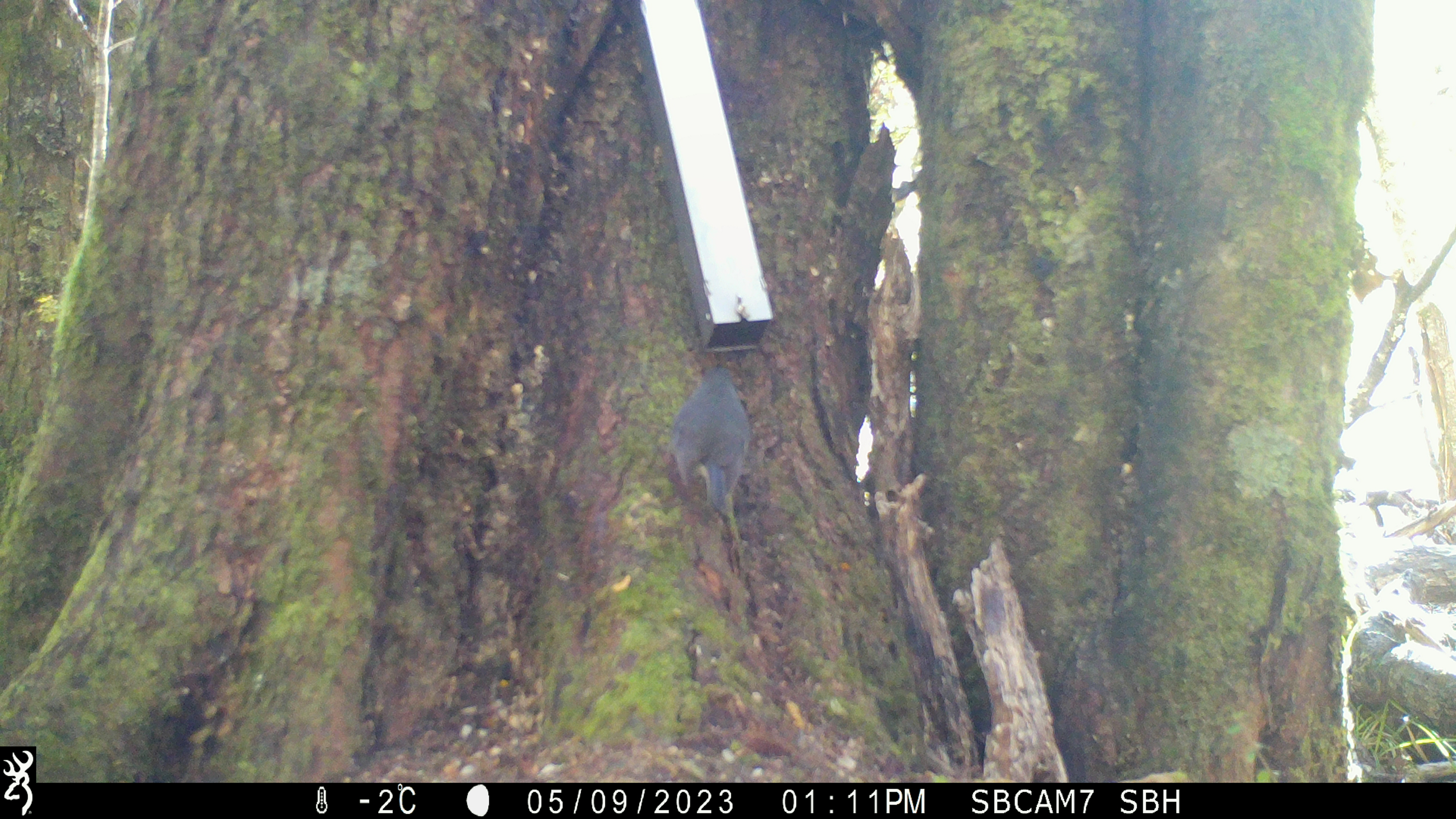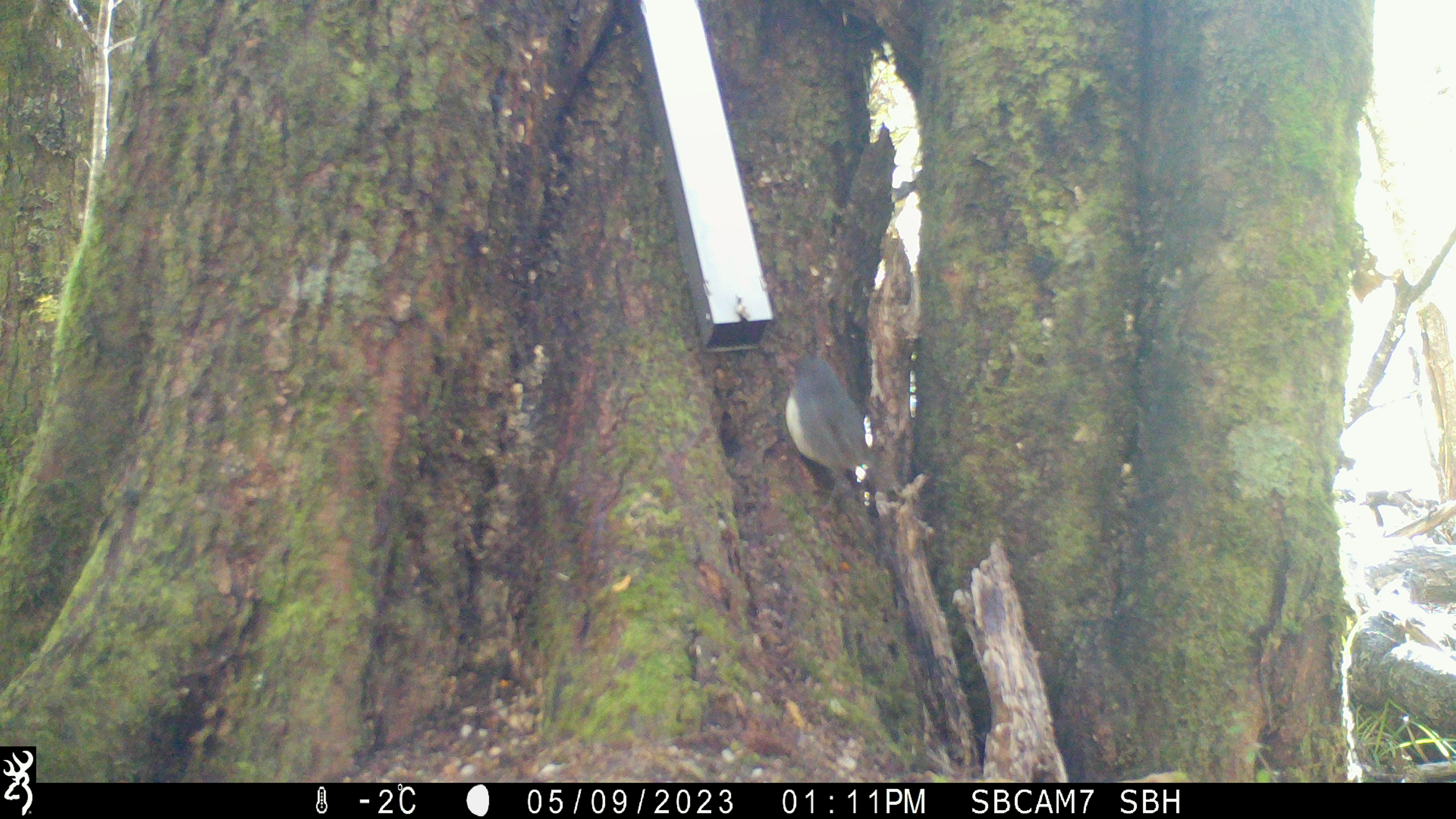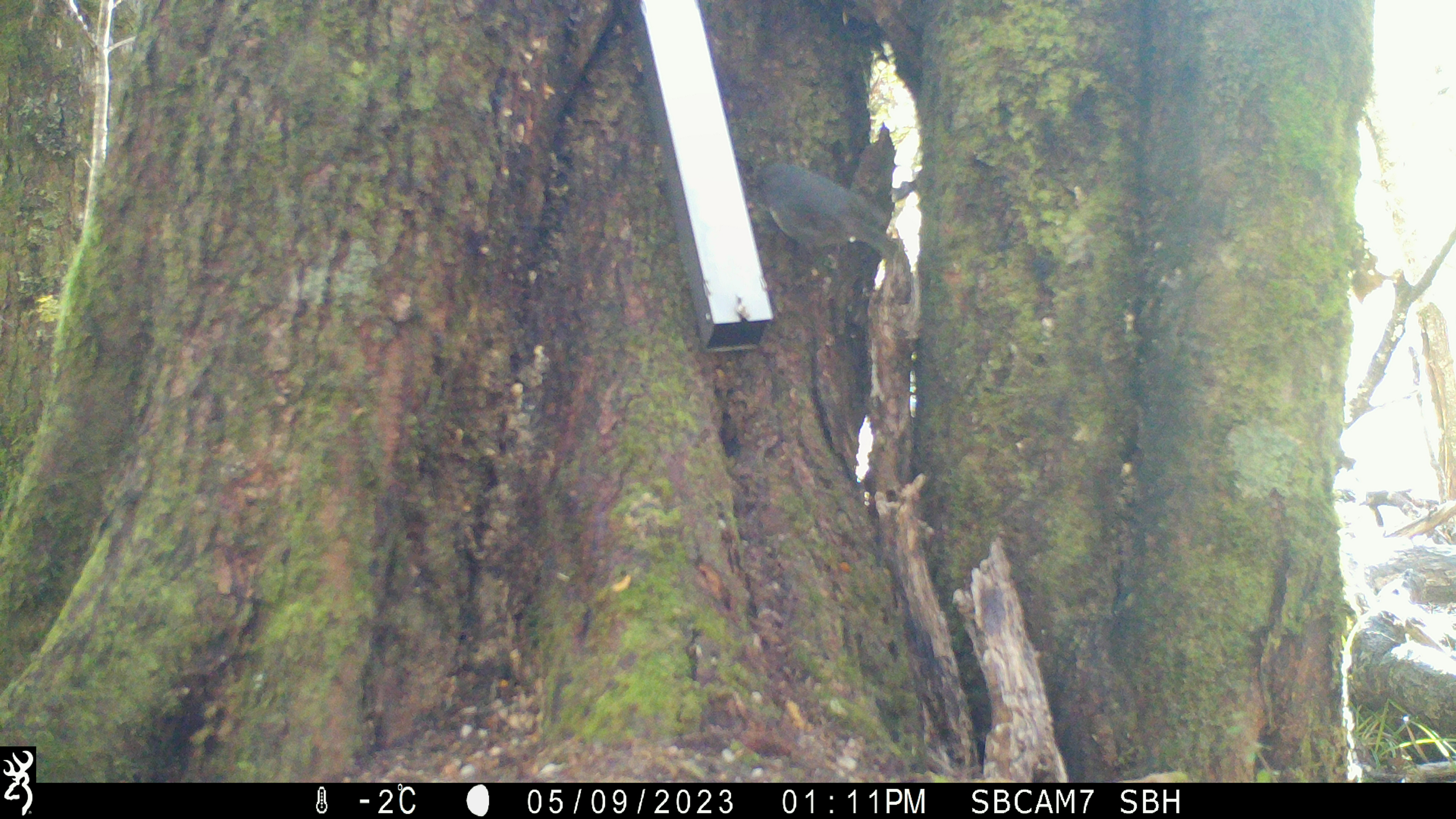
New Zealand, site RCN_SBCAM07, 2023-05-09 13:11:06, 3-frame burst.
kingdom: Animalia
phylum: Chordata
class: Aves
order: Passeriformes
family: Petroicidae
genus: Petroica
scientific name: Petroica australis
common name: new zealand robin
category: robin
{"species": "robin (new zealand robin) (Petroica australis)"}